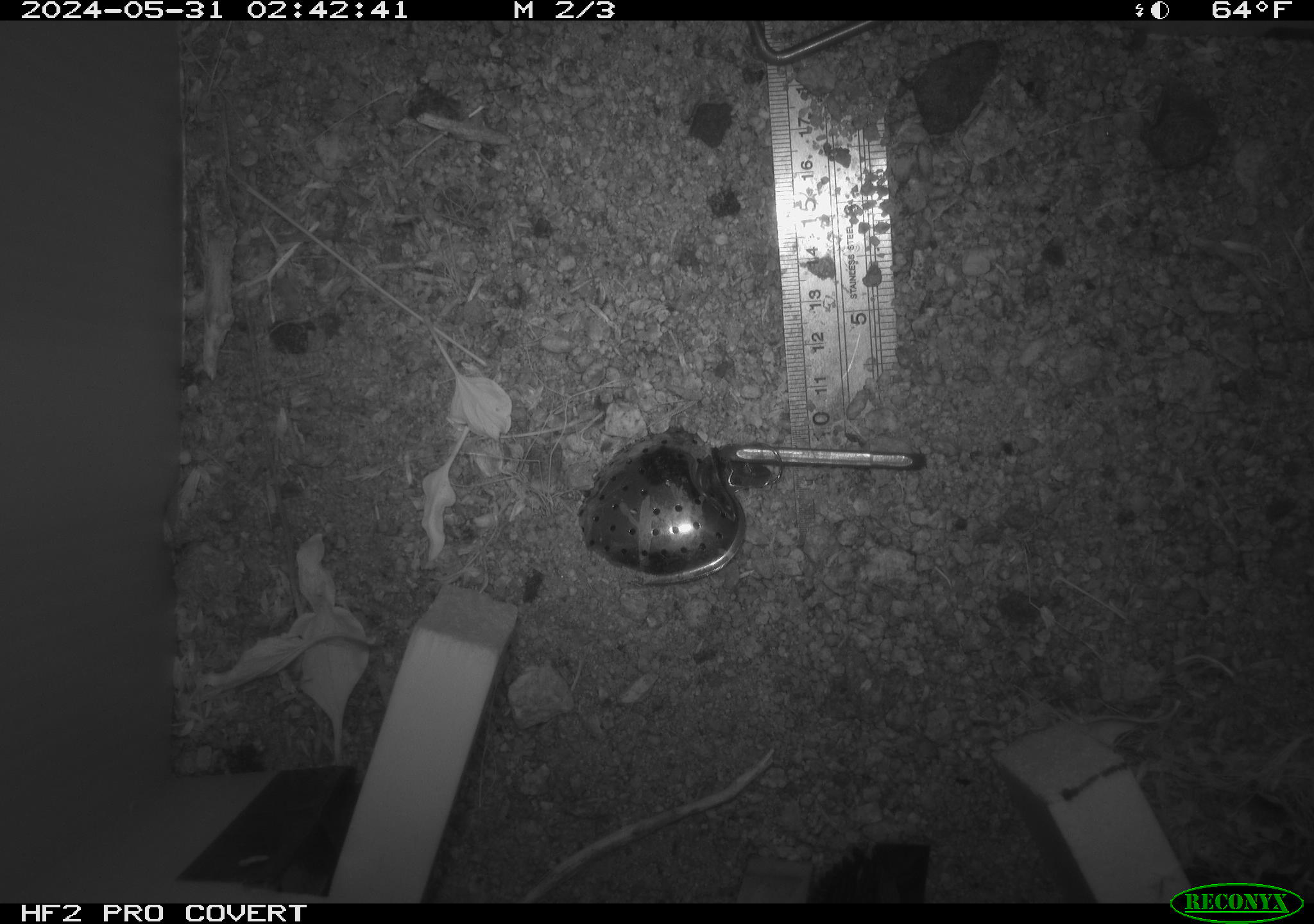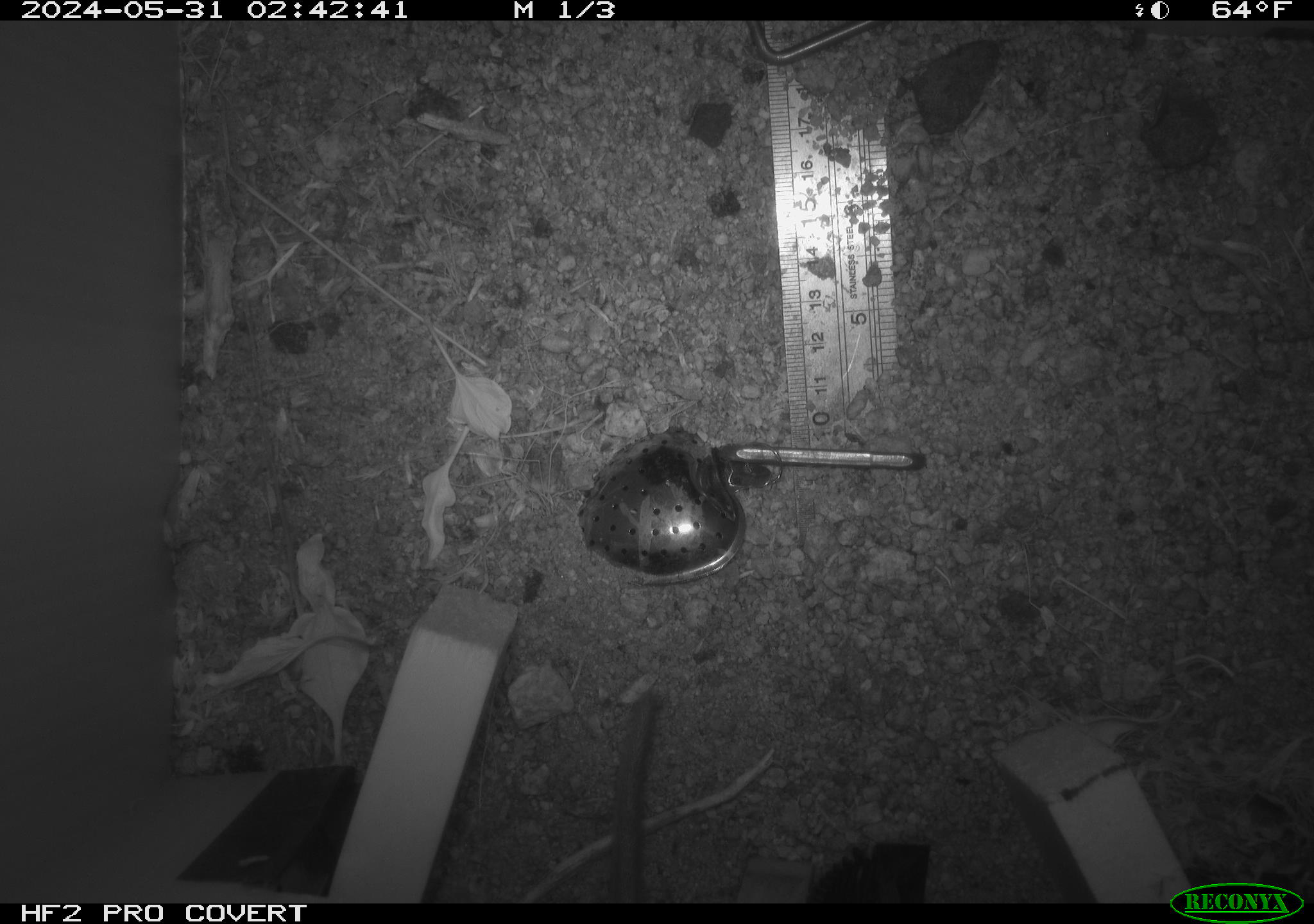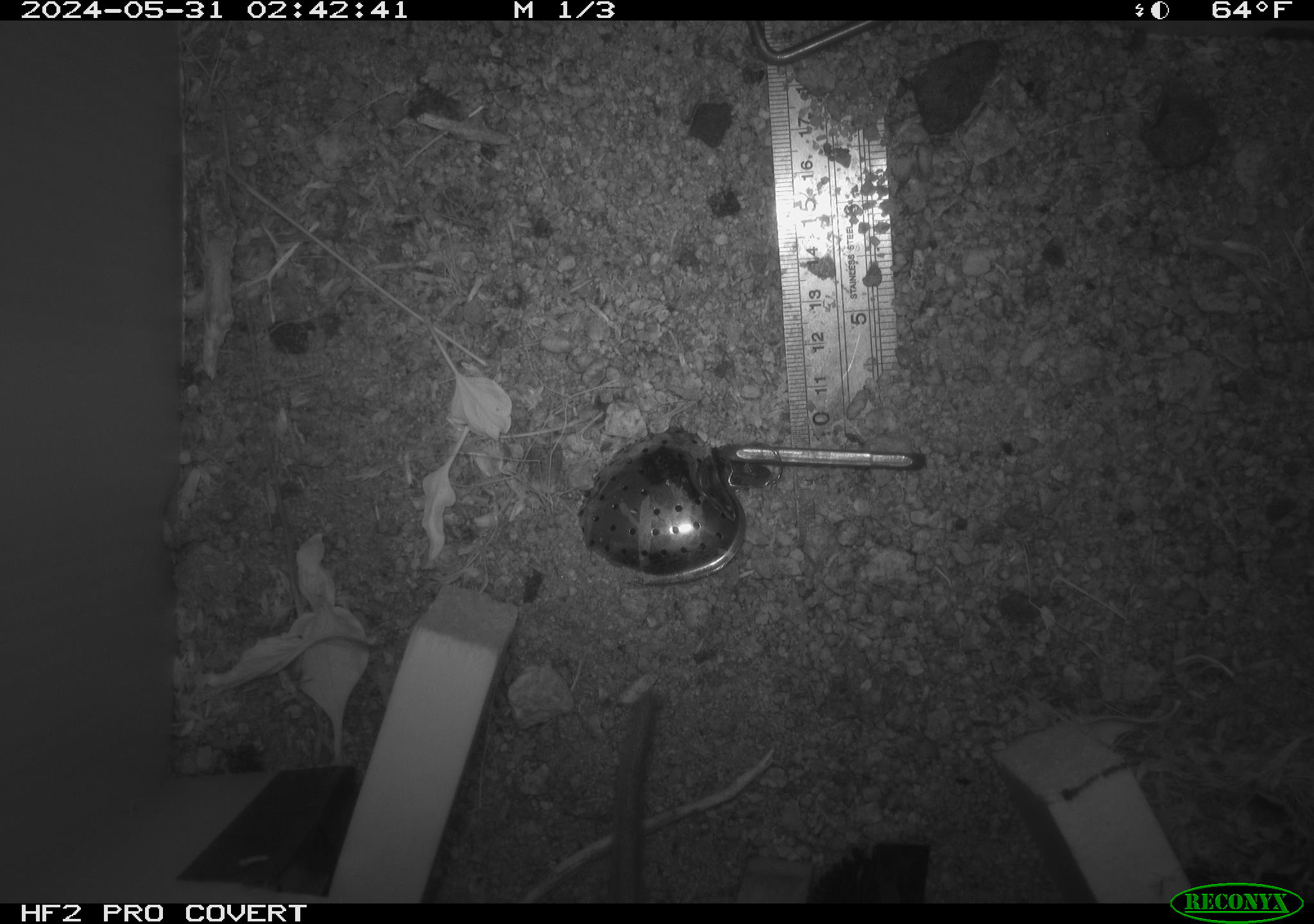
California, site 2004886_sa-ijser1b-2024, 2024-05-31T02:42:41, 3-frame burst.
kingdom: Animalia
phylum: Chordata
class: Mammalia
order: Rodentia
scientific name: Rodentia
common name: woodrat or rat or mouse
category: woodrat or rat or mouse species